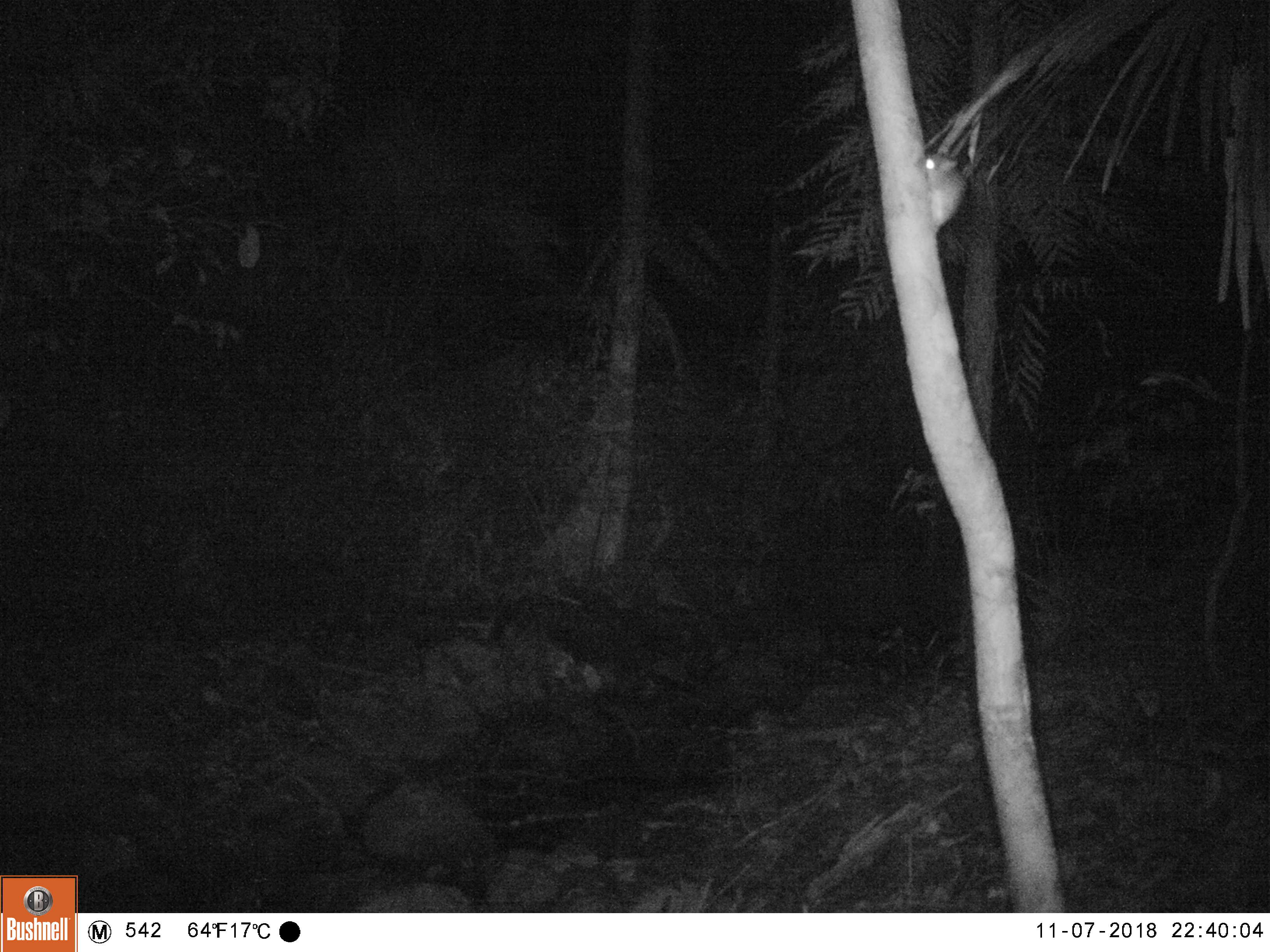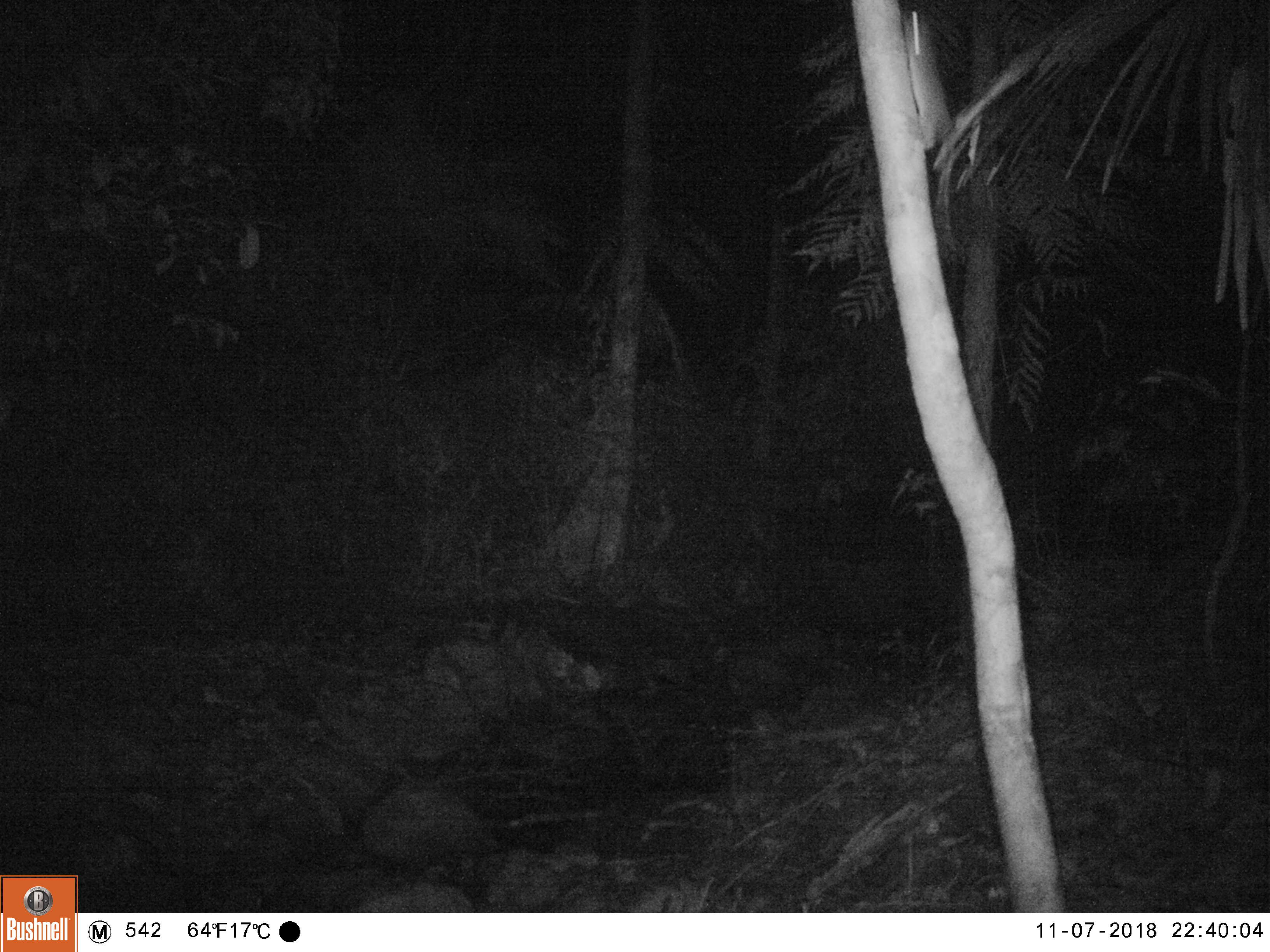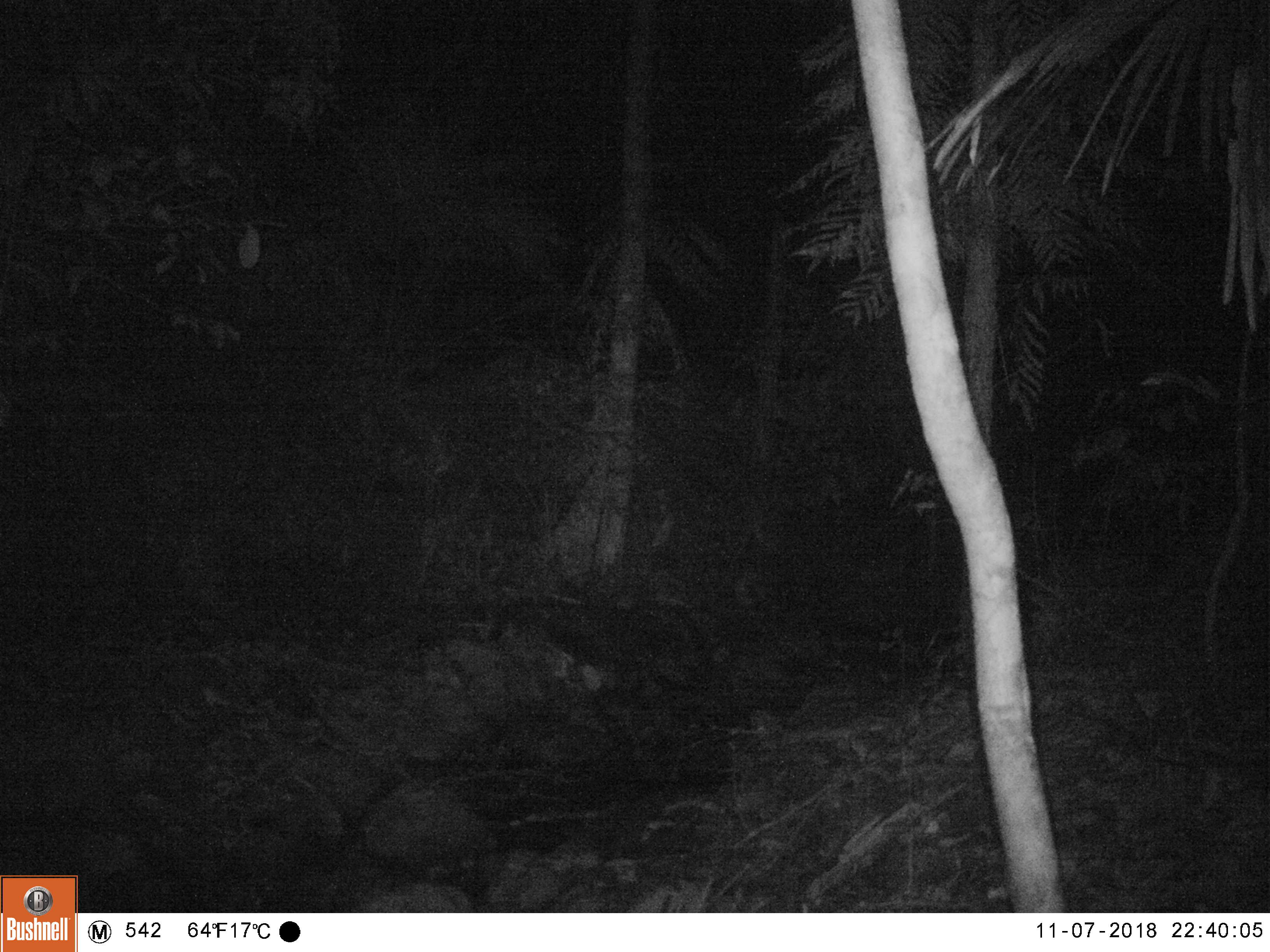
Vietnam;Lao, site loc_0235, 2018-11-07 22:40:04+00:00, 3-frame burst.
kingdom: Animalia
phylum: Chordata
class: Mammalia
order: Rodentia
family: Muridae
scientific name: Muridae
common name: old-world mice and rats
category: unidentified murid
Unidentified murid (old-world mice and rats) (Muridae). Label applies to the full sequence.